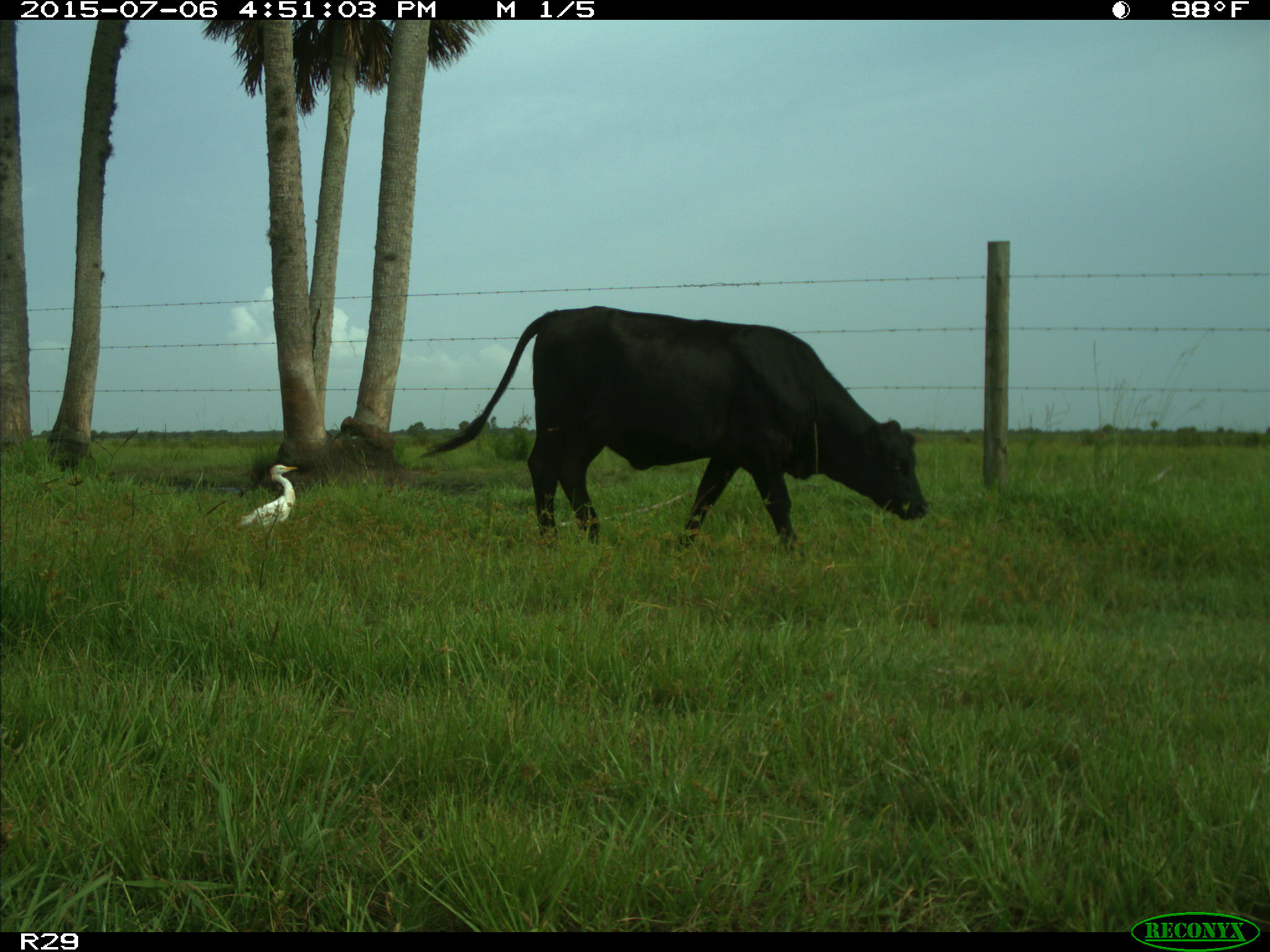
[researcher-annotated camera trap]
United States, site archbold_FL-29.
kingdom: Animalia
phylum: Chordata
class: Mammalia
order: Artiodactyla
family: Bovidae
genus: Bos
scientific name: Bos taurus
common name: domestic cow